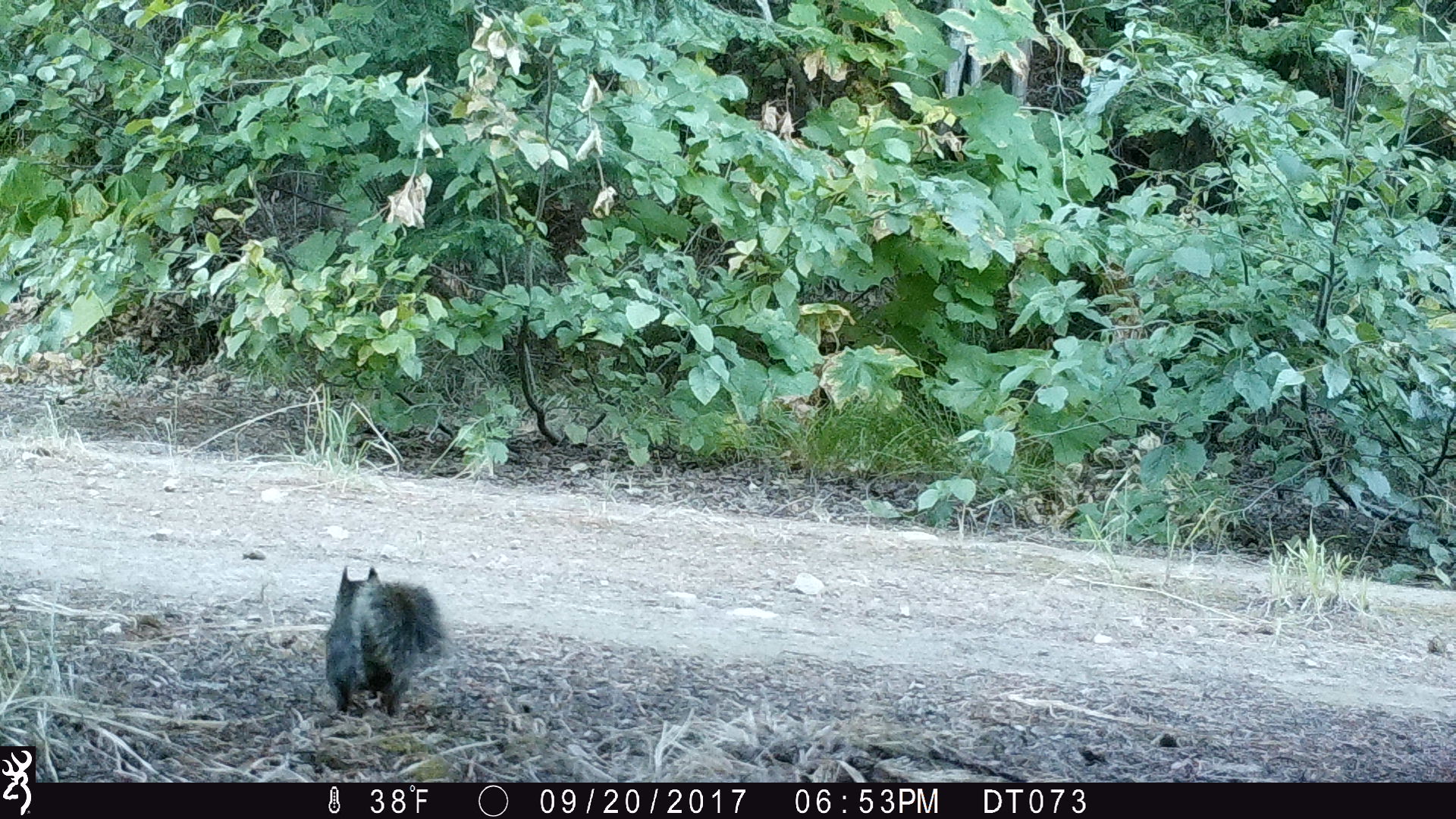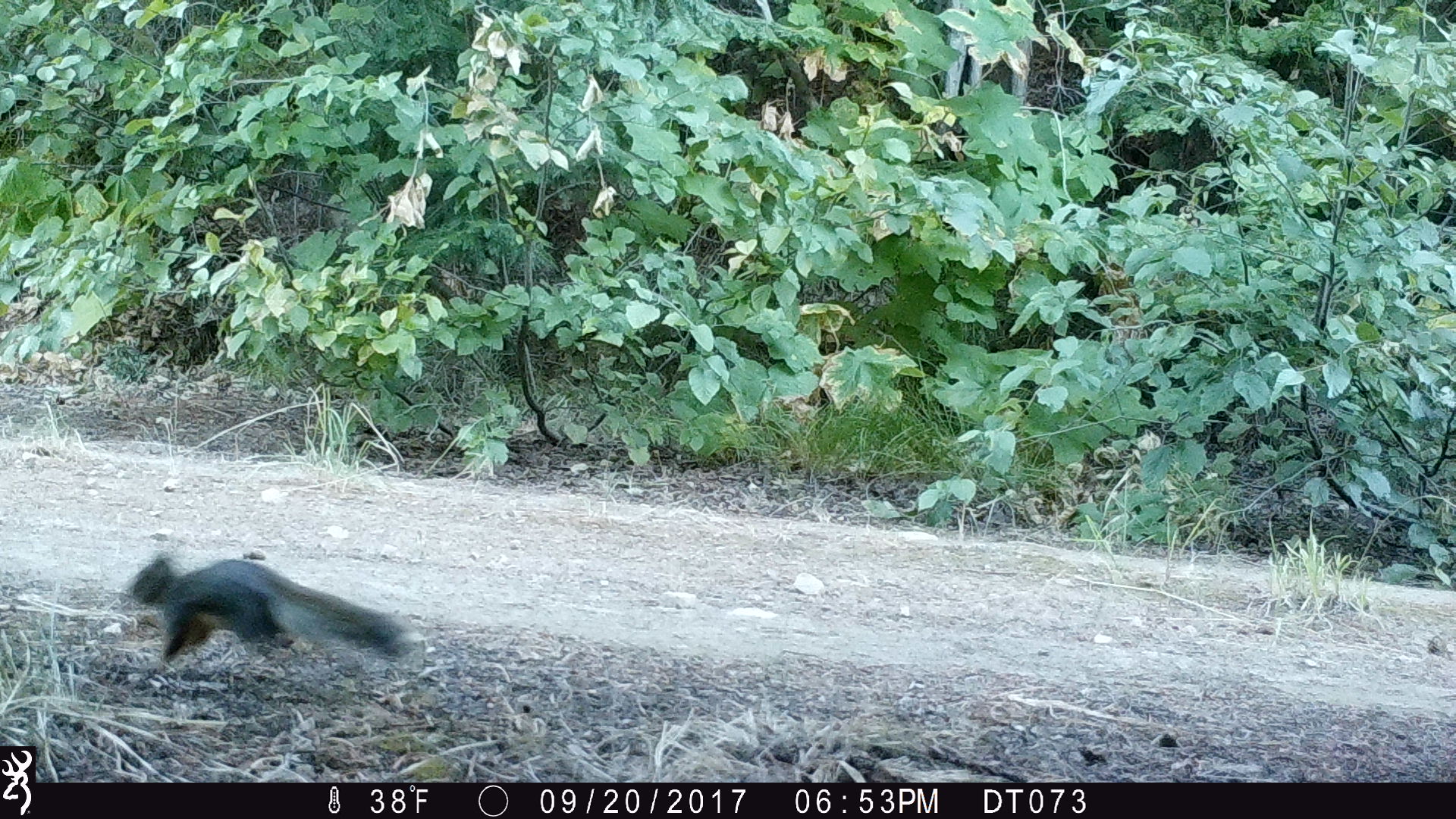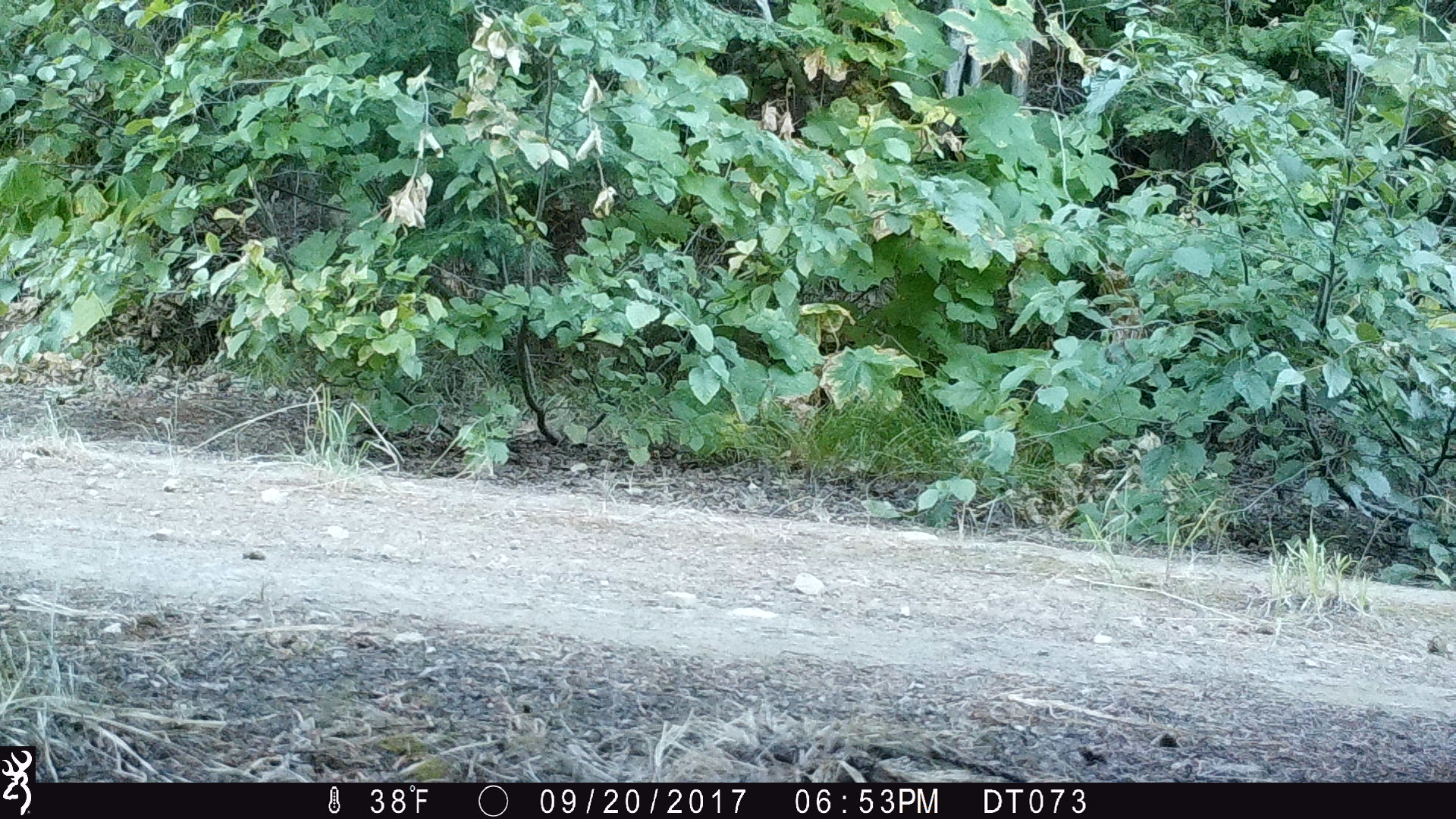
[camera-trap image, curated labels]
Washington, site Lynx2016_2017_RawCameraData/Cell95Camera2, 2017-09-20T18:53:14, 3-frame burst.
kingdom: Animalia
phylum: Chordata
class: Mammalia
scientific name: Mammalia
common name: small mammal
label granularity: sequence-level